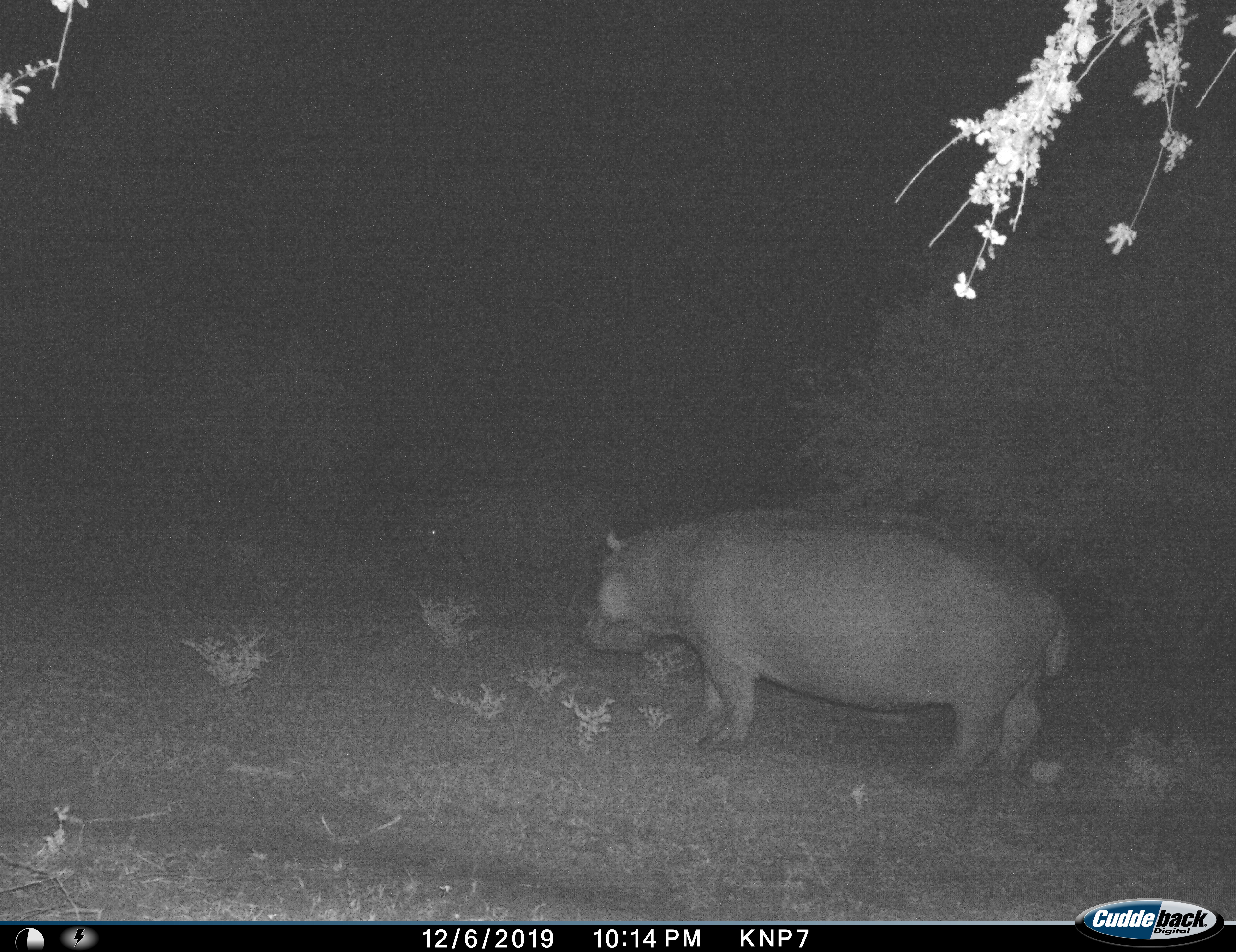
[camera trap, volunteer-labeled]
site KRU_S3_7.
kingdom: Animalia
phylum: Chordata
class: Mammalia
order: Artiodactyla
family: Hippopotamidae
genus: Hippopotamus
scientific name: Hippopotamus amphibius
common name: hippopotamus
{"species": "hippopotamus (Hippopotamus amphibius)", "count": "2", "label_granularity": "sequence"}